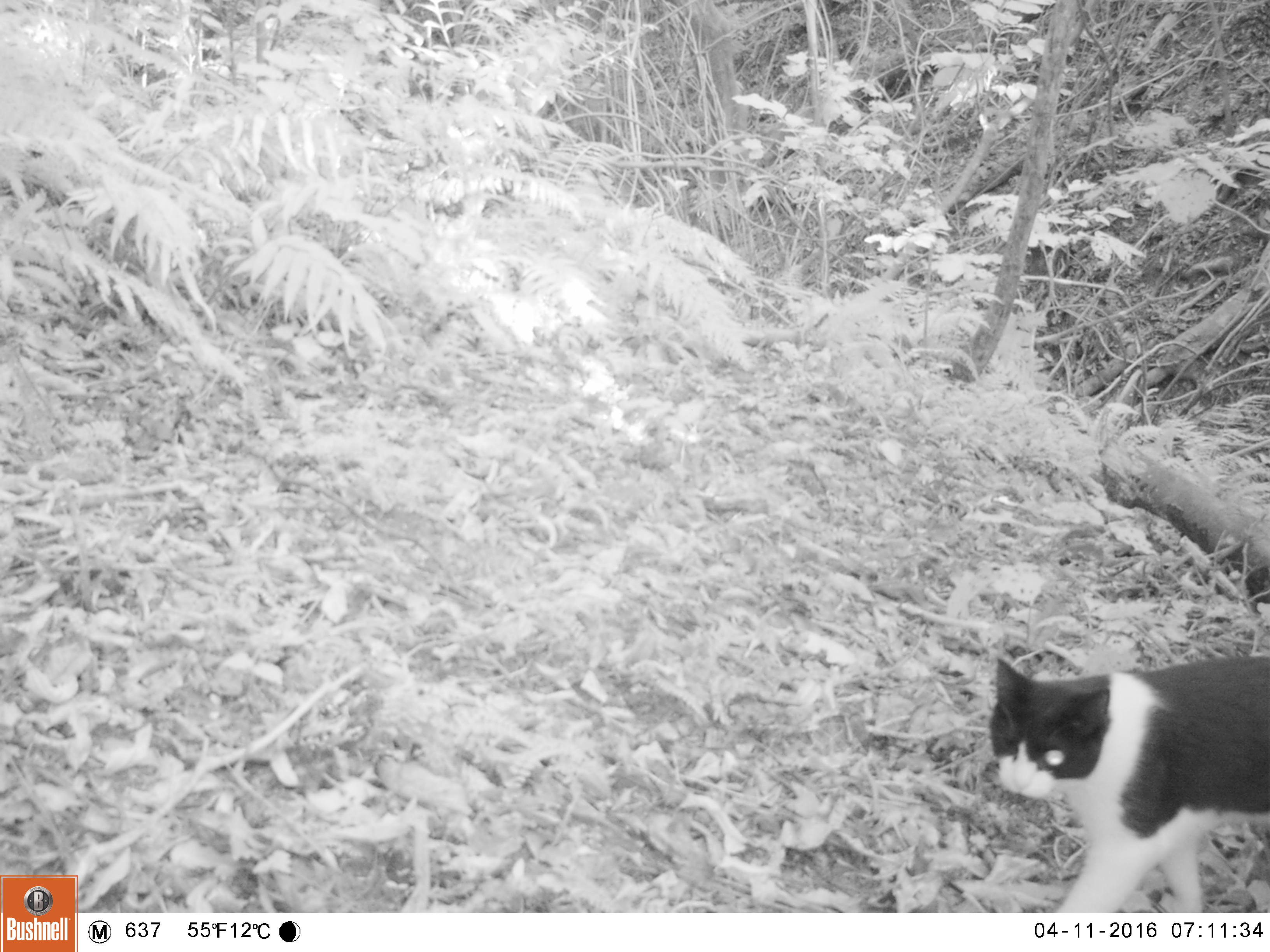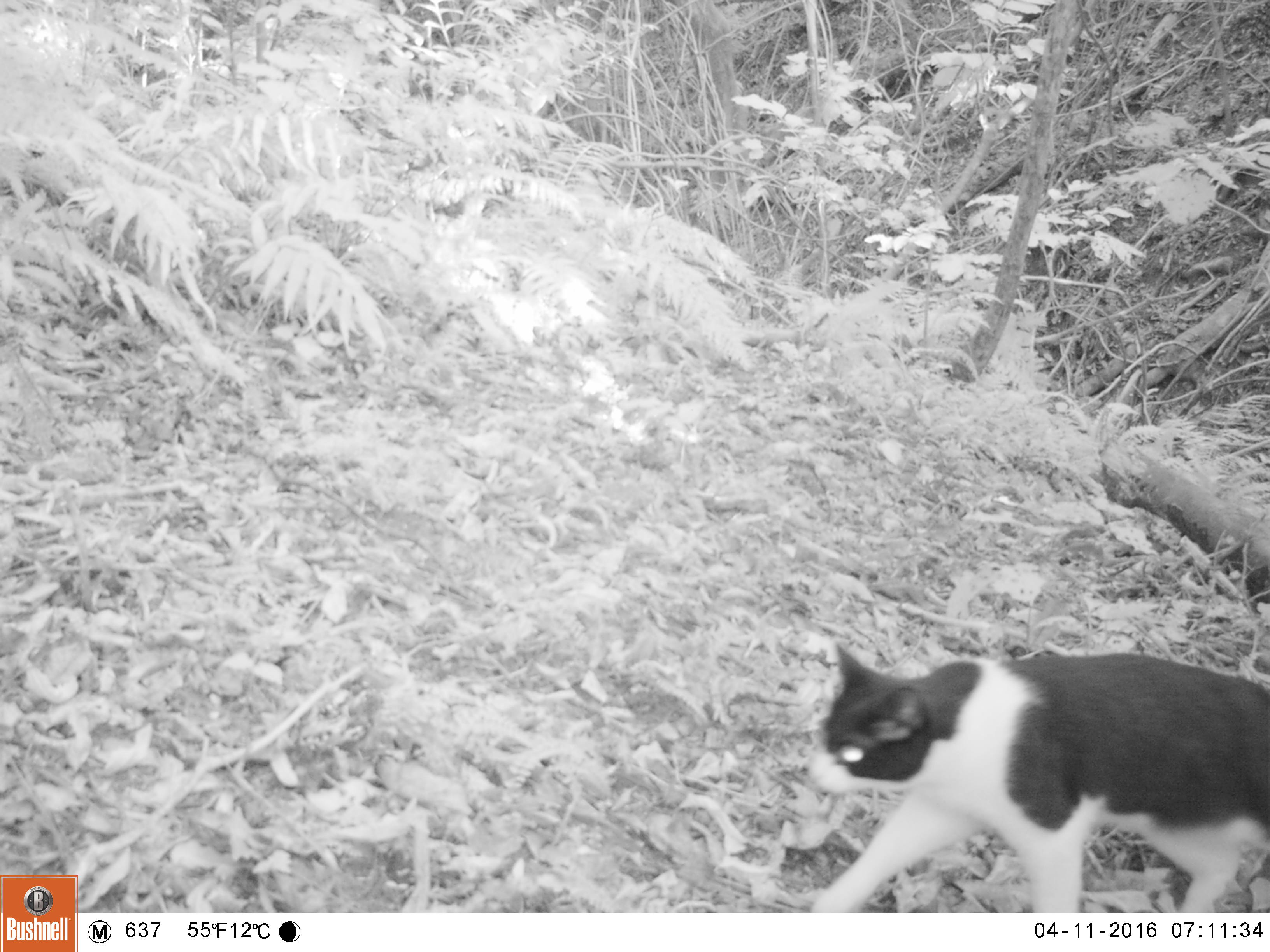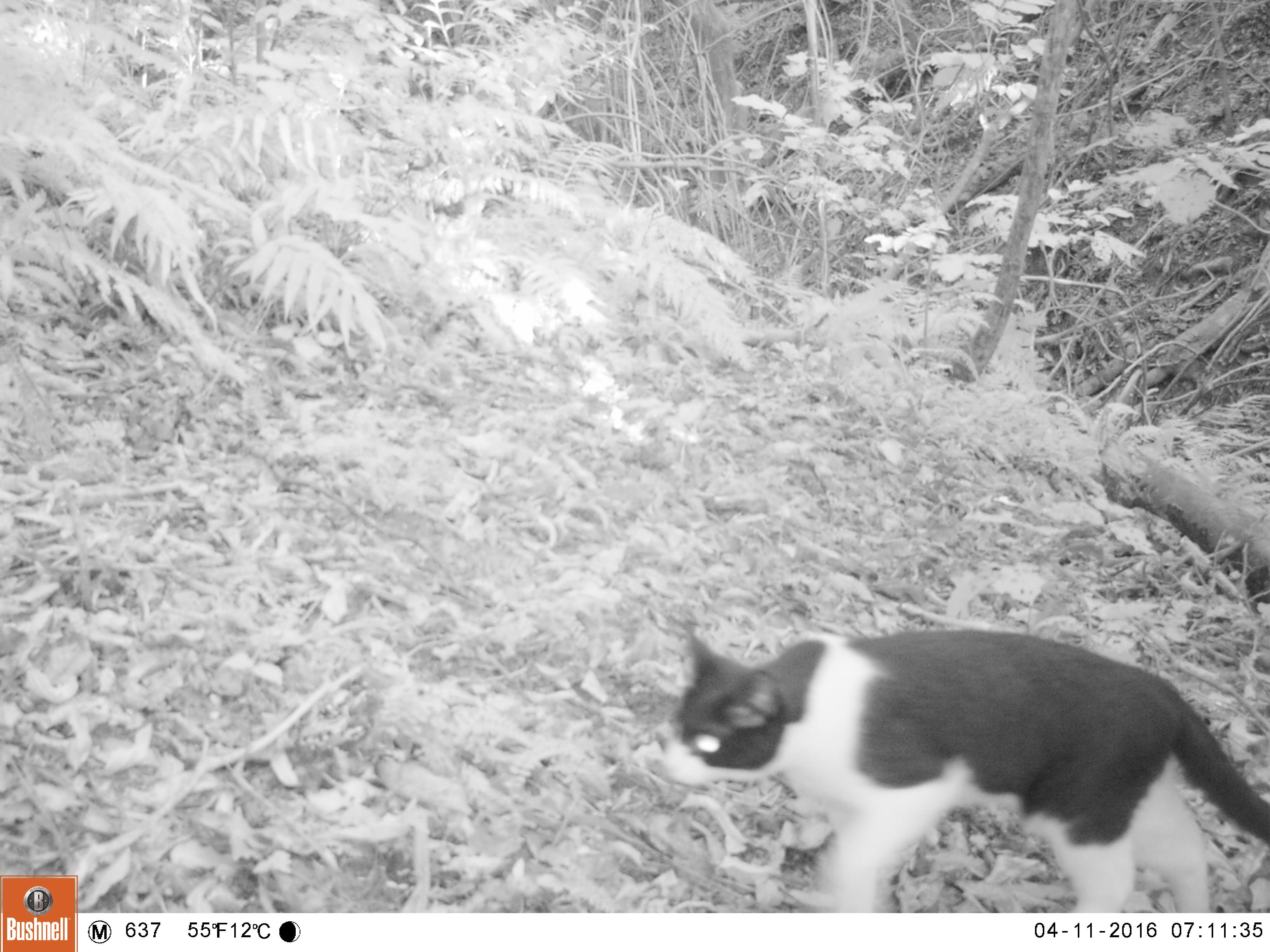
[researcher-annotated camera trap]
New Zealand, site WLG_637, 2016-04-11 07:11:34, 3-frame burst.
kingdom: Animalia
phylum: Chordata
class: Mammalia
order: Carnivora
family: Felidae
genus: Felis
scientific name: Felis catus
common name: domestic cat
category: cat